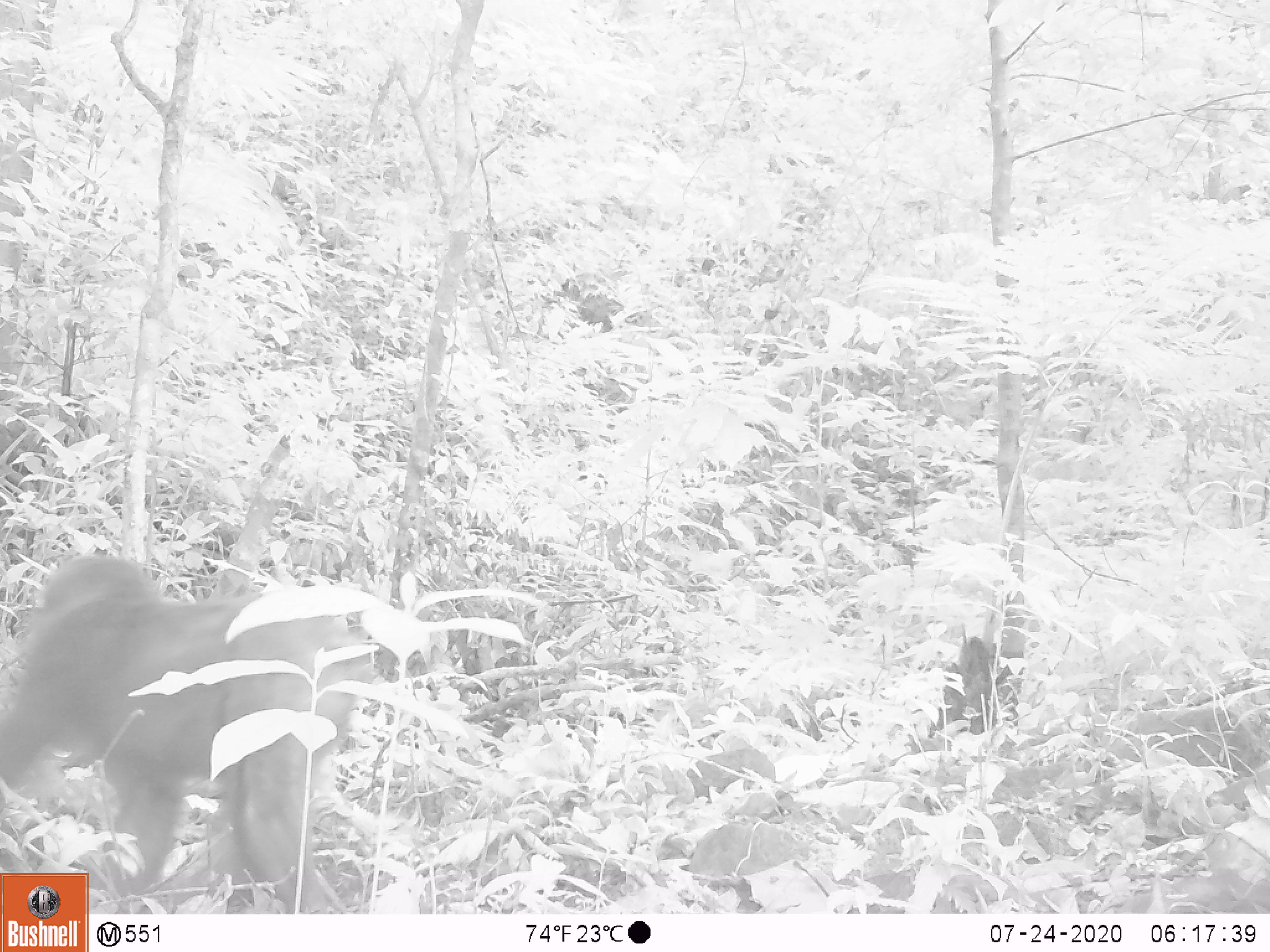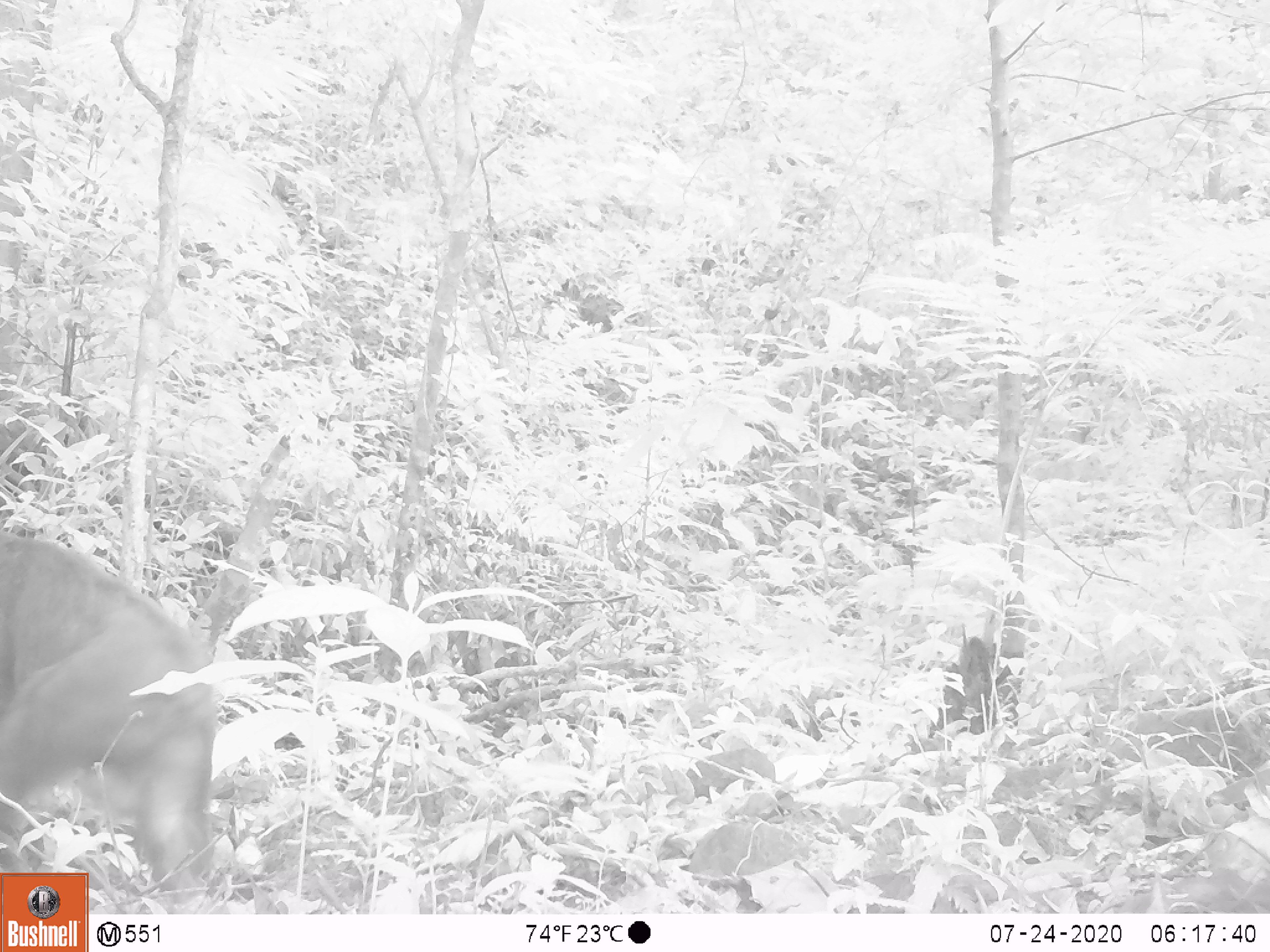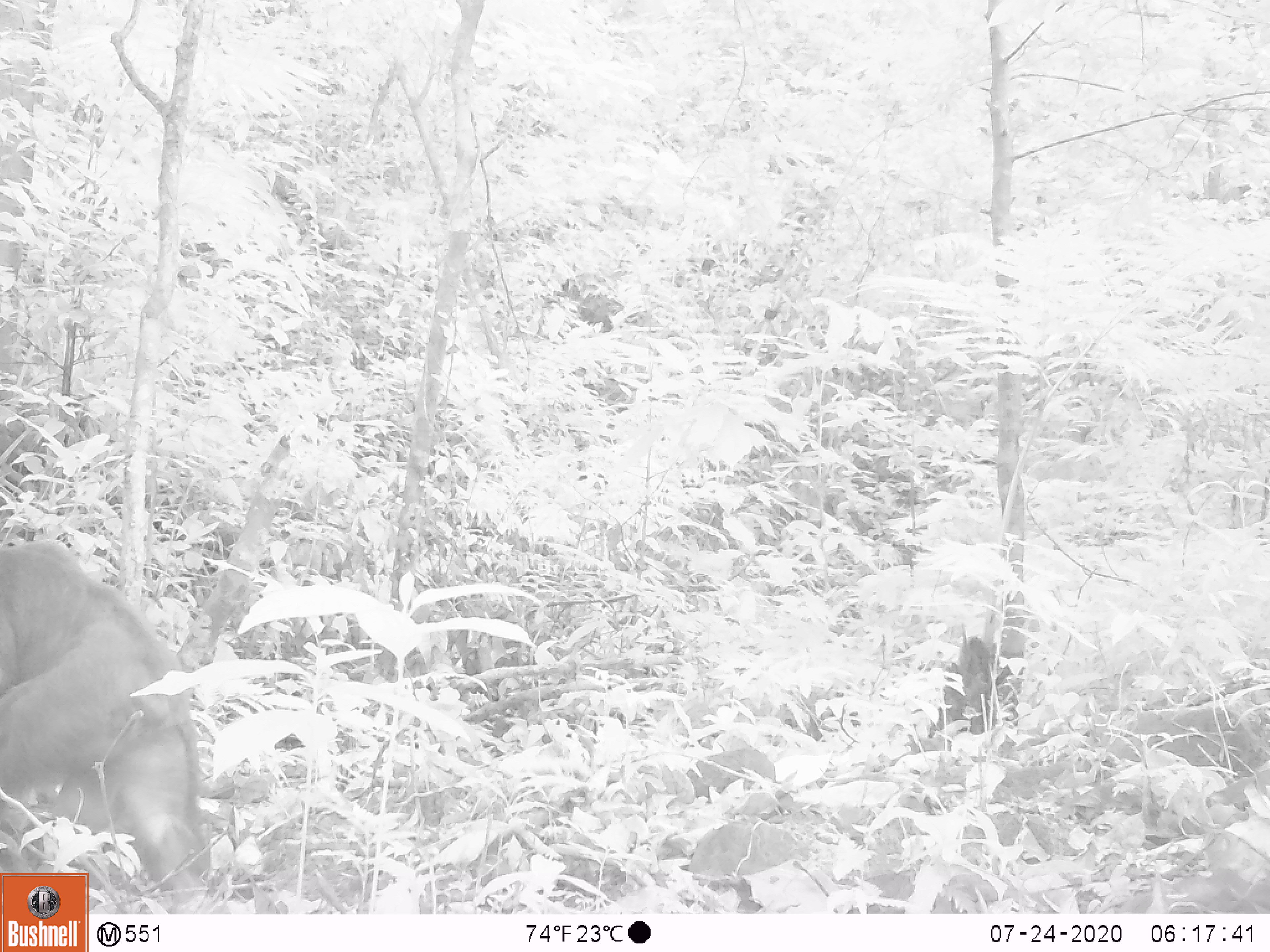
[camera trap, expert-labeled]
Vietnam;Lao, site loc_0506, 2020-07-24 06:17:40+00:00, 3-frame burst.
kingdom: Animalia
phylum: Chordata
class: Mammalia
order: Primates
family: Cercopithecidae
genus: Macaca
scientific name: Macaca arctoides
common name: stump-tailed macaque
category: stump tailed macaque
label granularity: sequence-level